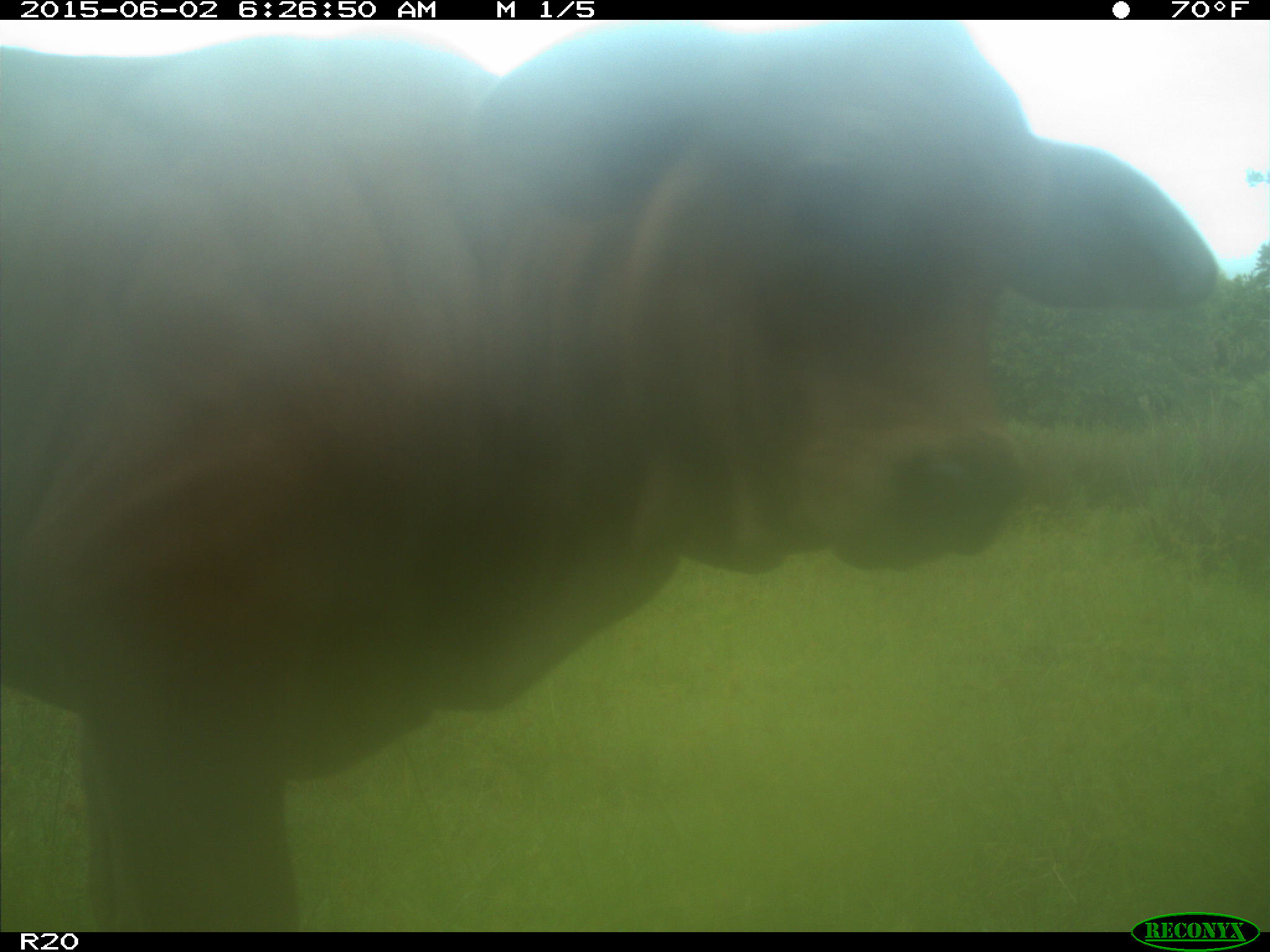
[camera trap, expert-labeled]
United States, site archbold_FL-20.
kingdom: Animalia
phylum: Chordata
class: Mammalia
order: Artiodactyla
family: Bovidae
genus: Bos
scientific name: Bos taurus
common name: domestic cow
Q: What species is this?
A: Bos taurus (domestic cow).